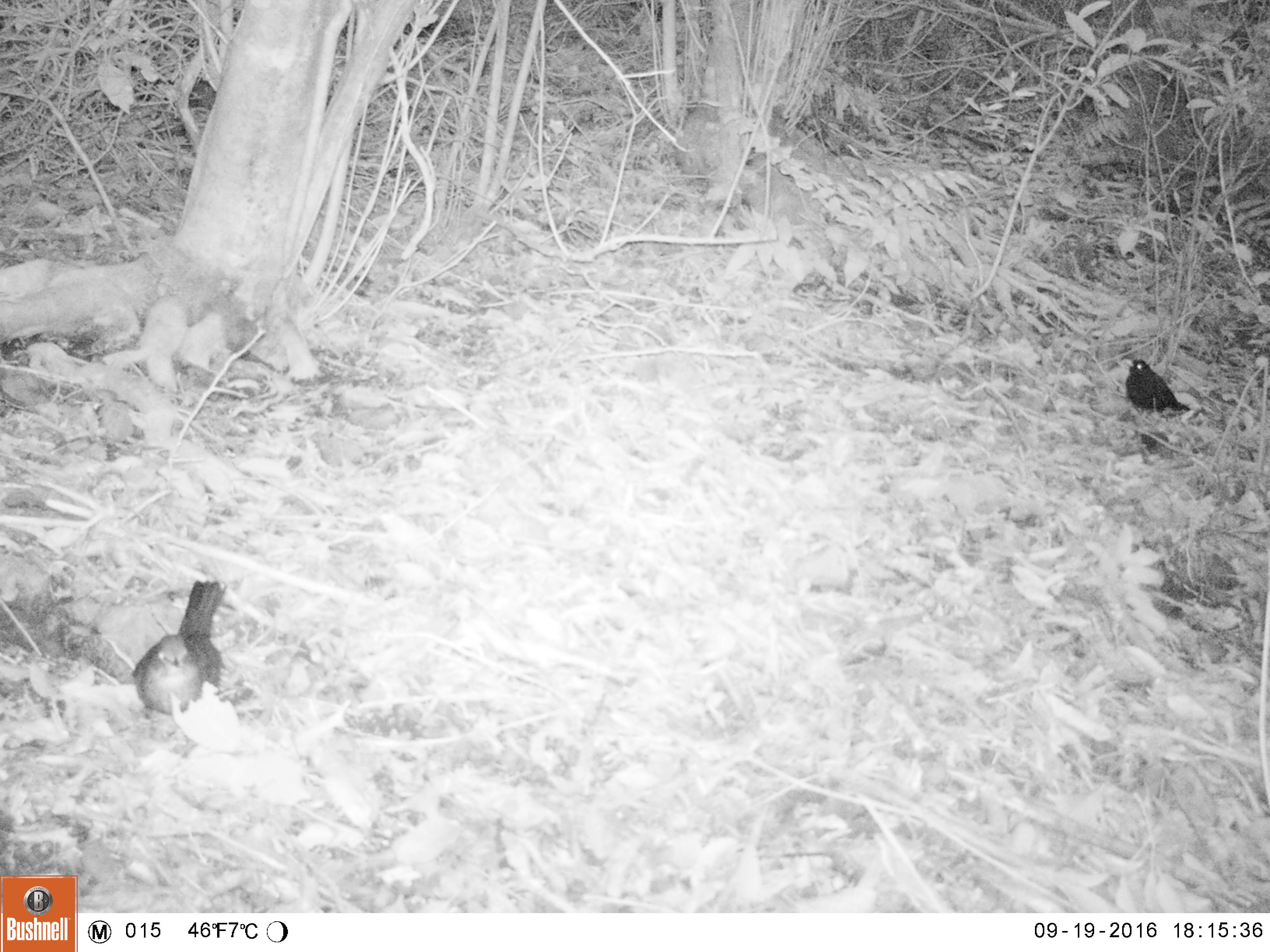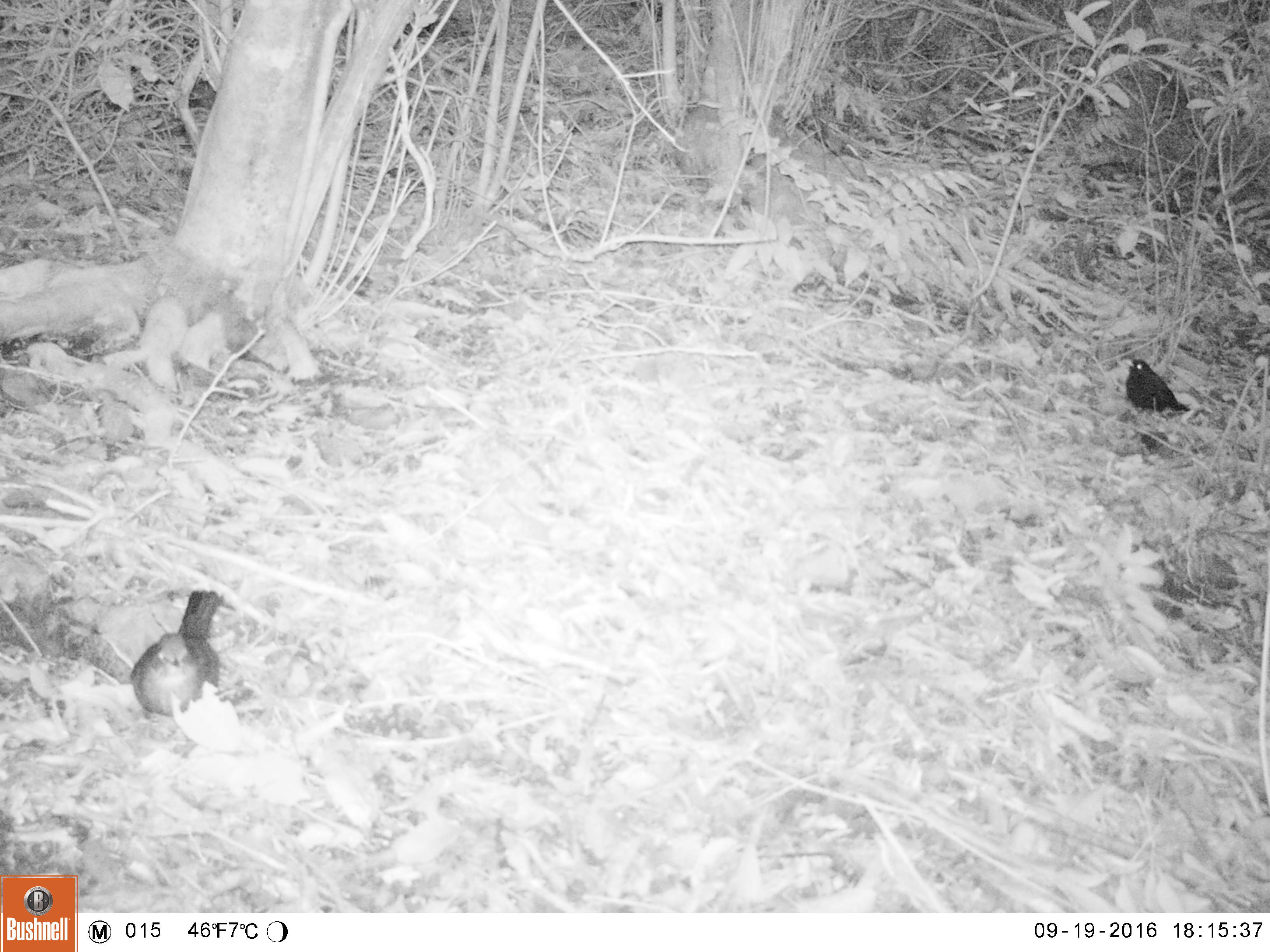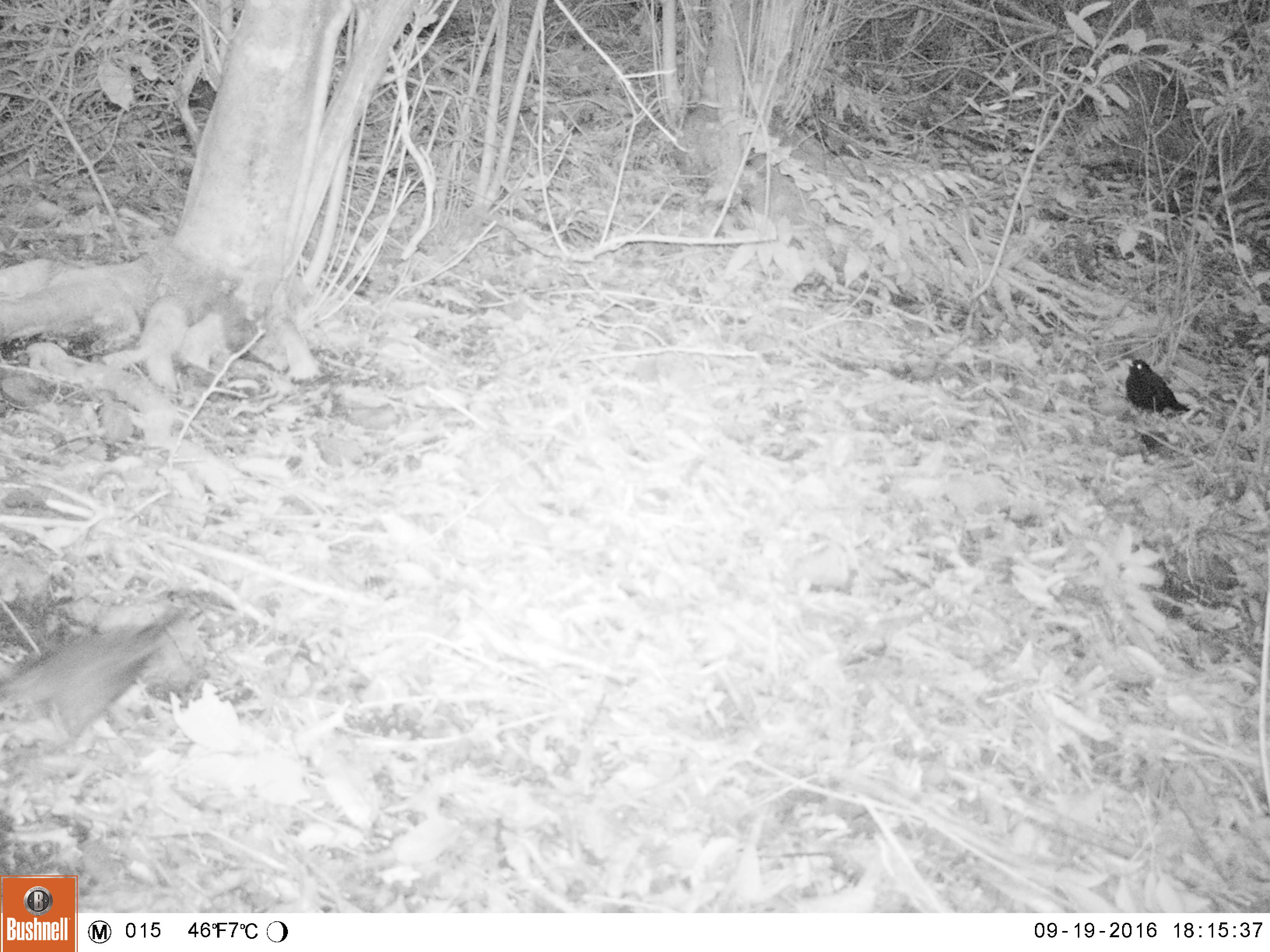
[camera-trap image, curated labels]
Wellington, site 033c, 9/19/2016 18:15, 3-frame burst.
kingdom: Animalia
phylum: Chordata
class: Aves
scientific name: Aves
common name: bird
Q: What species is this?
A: Bird (Aves).